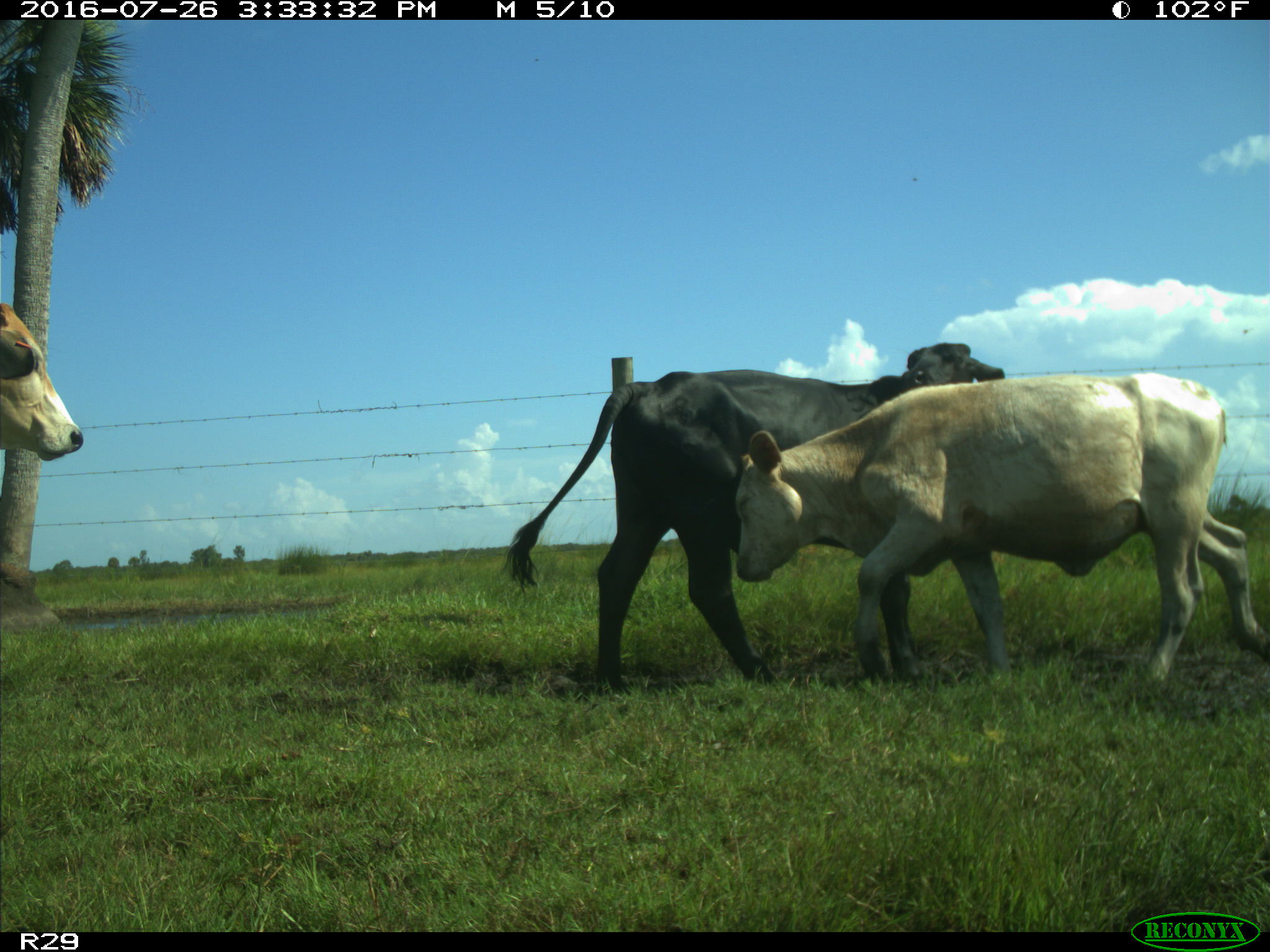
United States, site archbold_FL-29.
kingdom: Animalia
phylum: Chordata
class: Mammalia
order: Artiodactyla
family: Bovidae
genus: Bos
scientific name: Bos taurus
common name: domestic cow